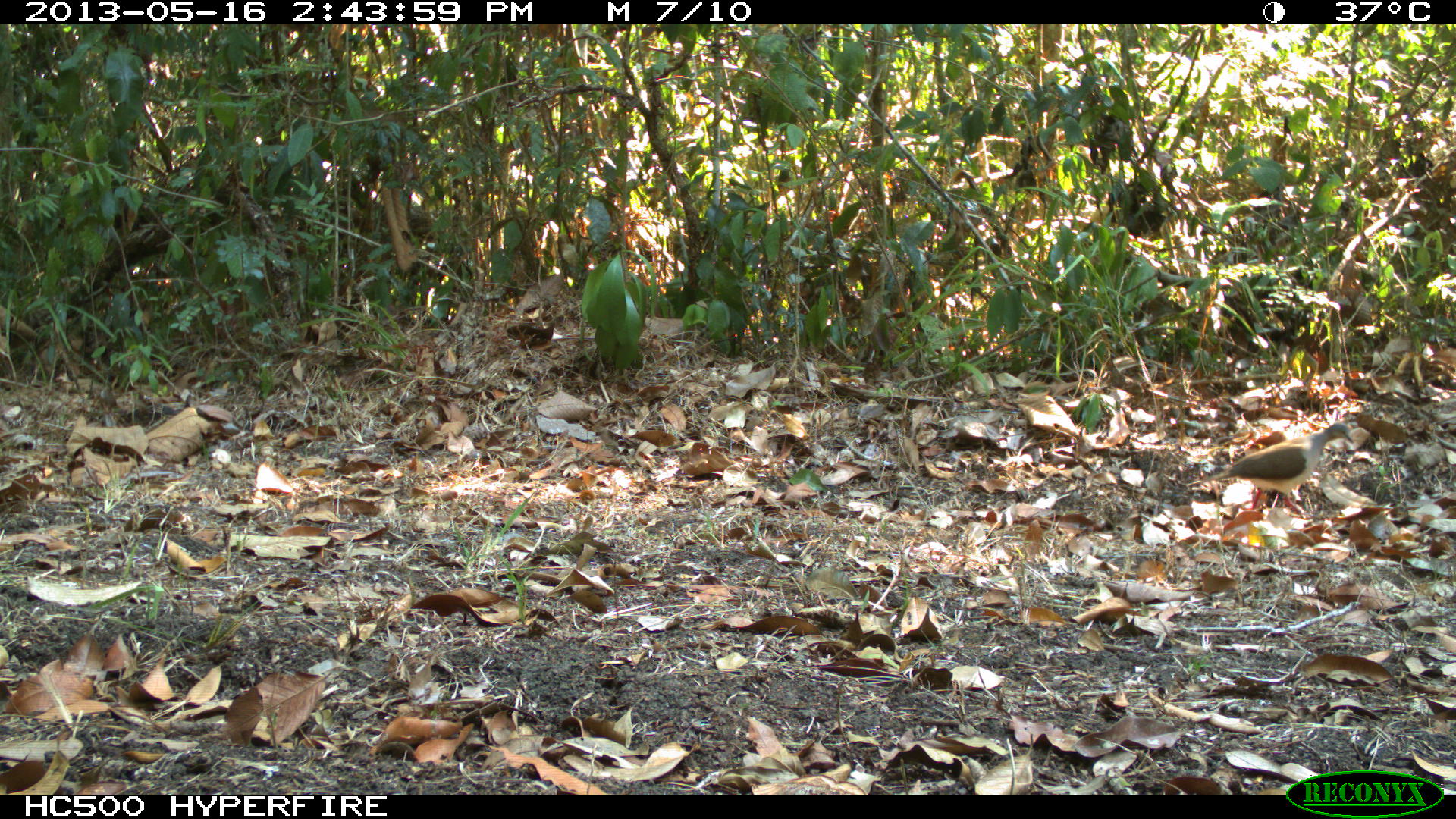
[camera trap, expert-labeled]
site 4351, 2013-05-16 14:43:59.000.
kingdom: Animalia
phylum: Chordata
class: Aves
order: Columbiformes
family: Columbidae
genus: Leptotila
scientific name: Leptotila plumbeiceps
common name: gray-headed dove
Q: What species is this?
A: Leptotila plumbeiceps (gray-headed dove).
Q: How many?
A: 1.